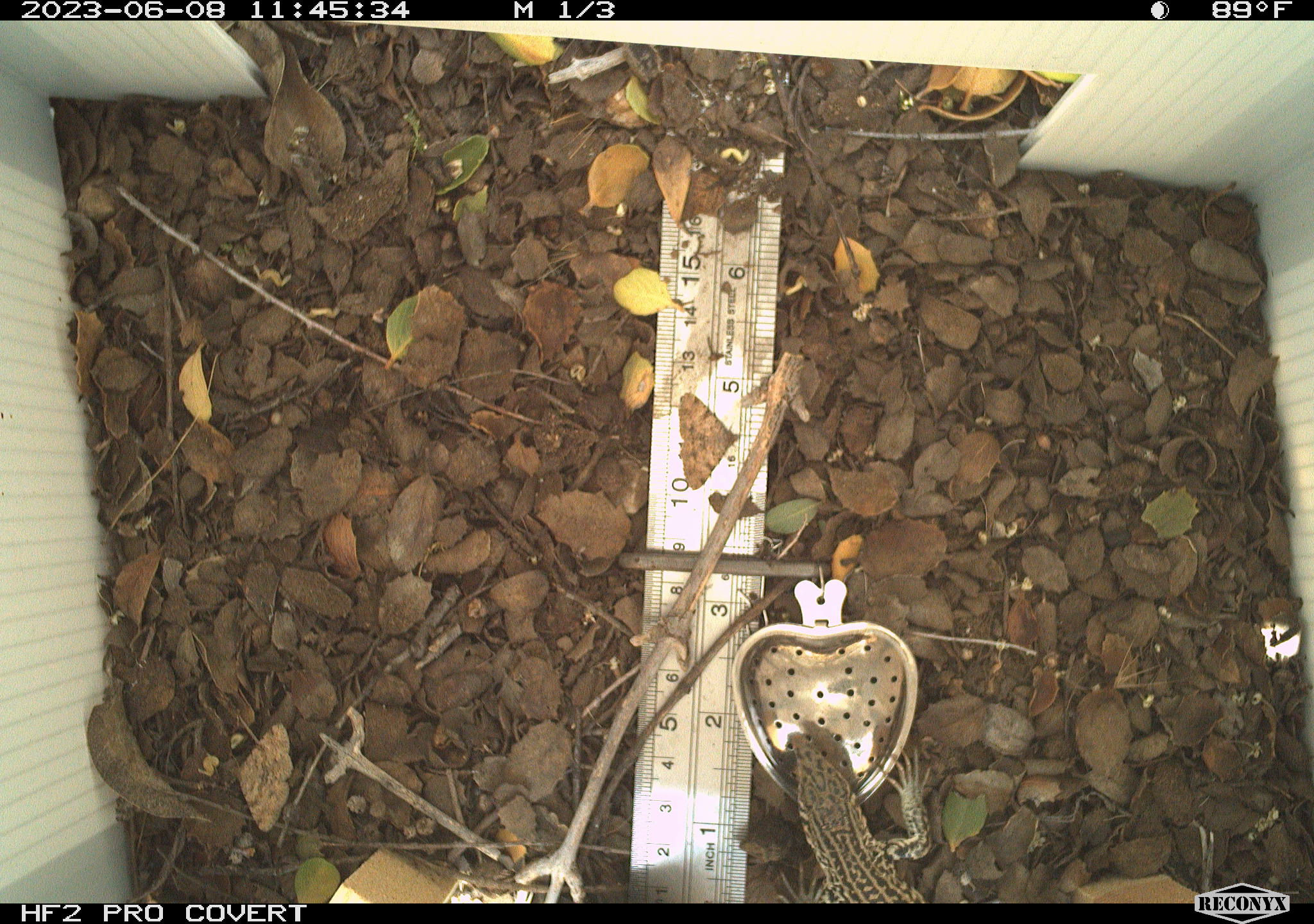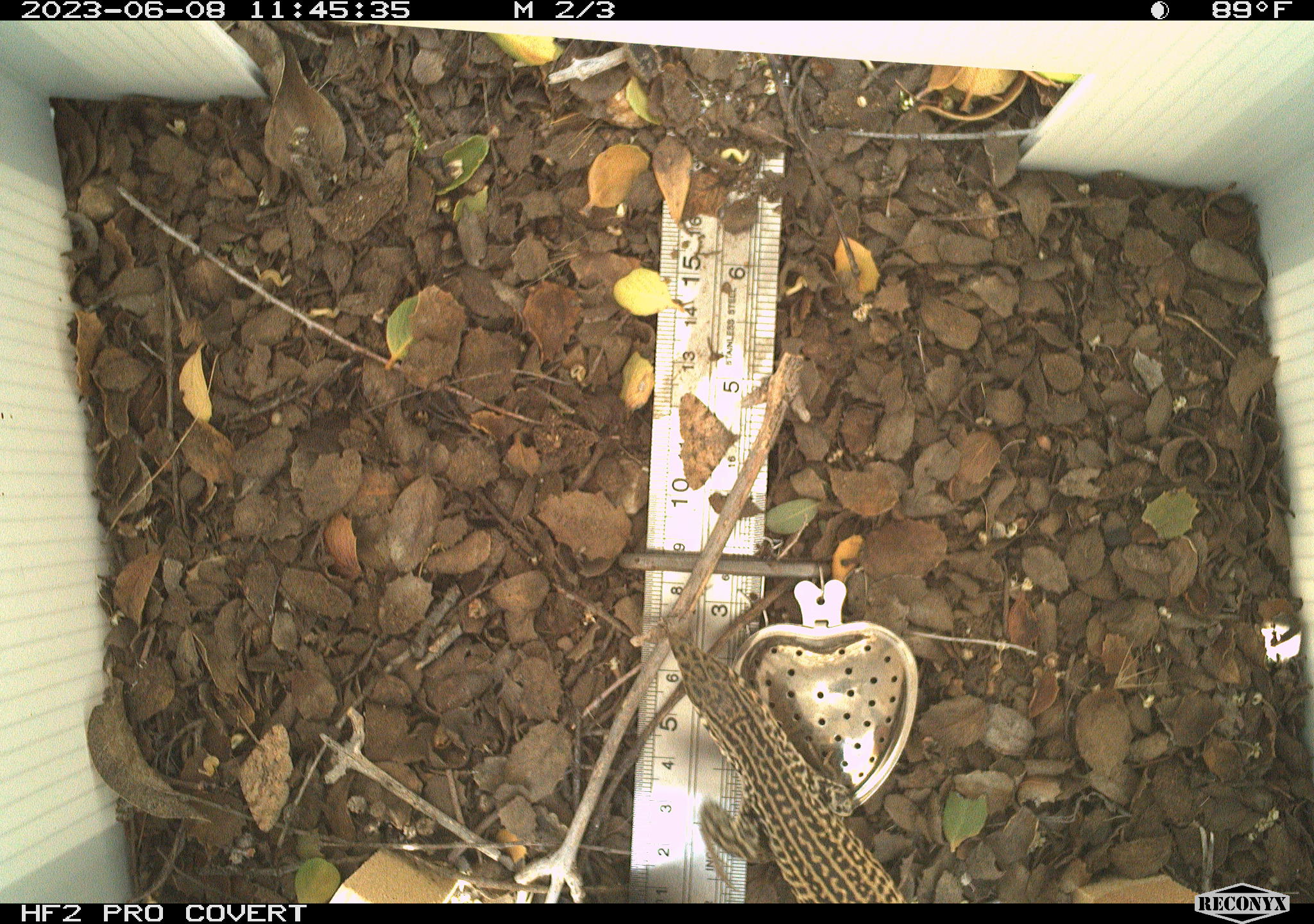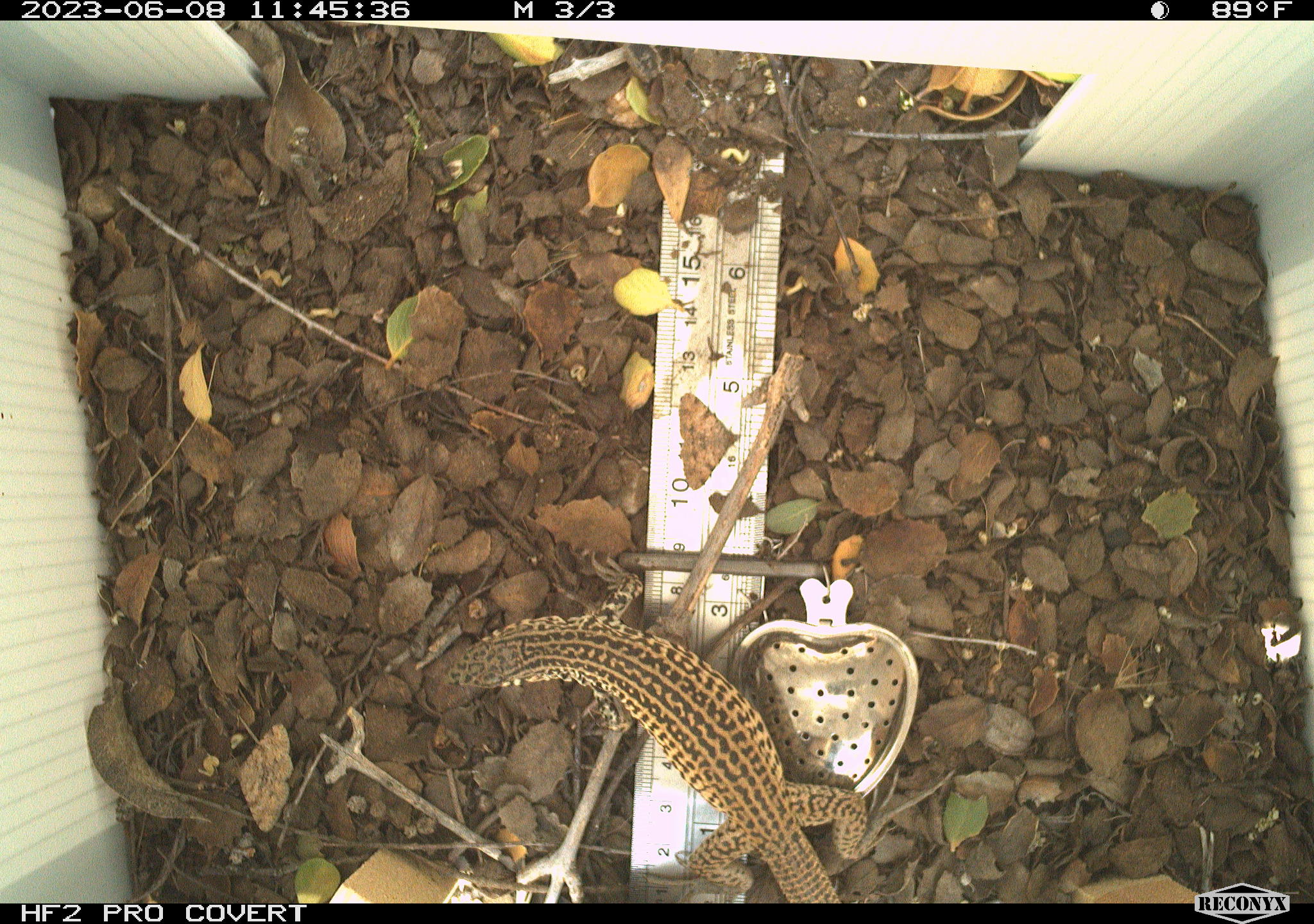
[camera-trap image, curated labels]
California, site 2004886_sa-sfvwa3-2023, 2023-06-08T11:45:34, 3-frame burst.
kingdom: Animalia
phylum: Chordata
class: Reptilia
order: Squamata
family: Teiidae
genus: Aspidoscelis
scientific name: Aspidoscelis tigris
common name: western whiptail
Western whiptail (Aspidoscelis tigris).